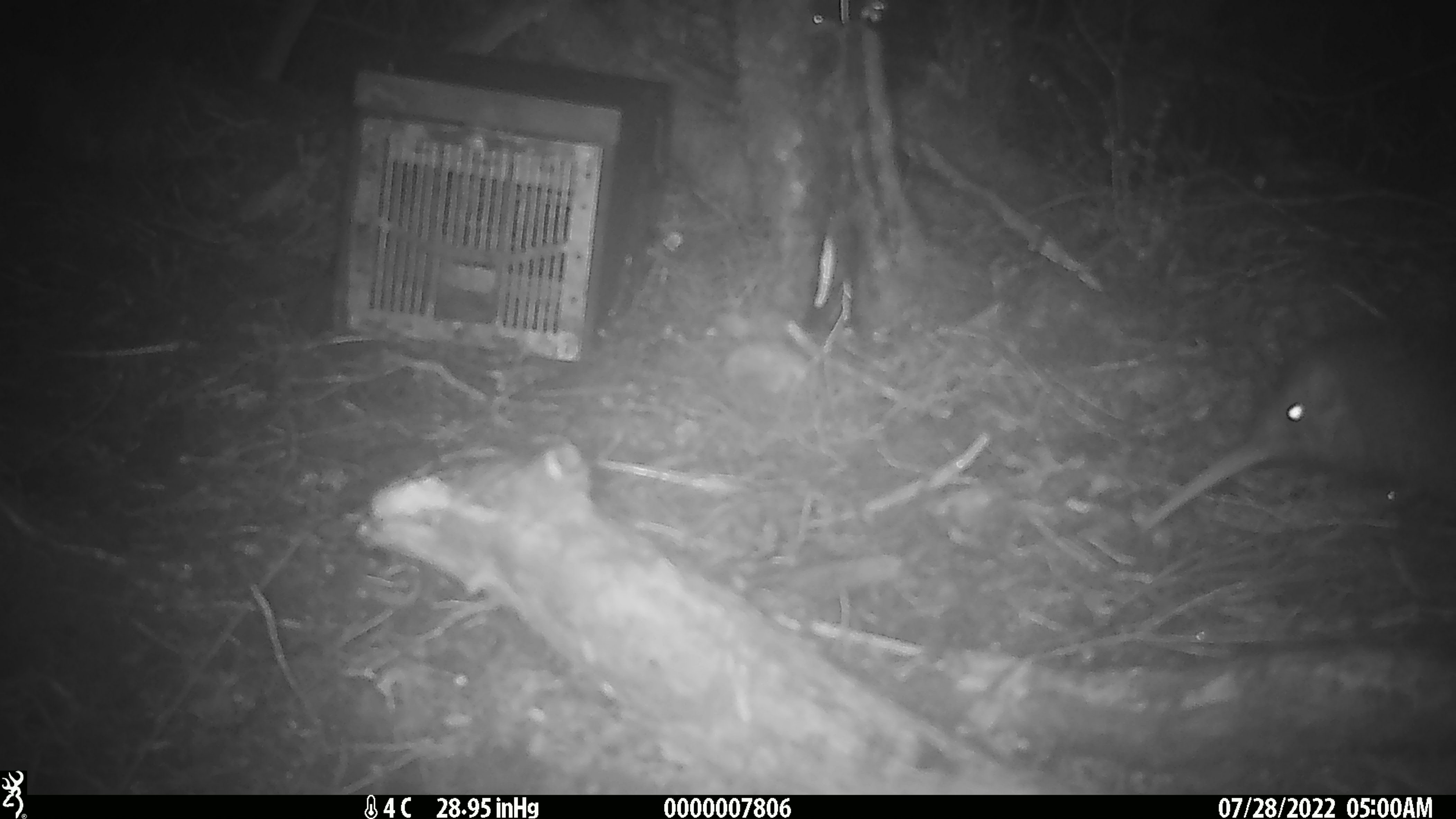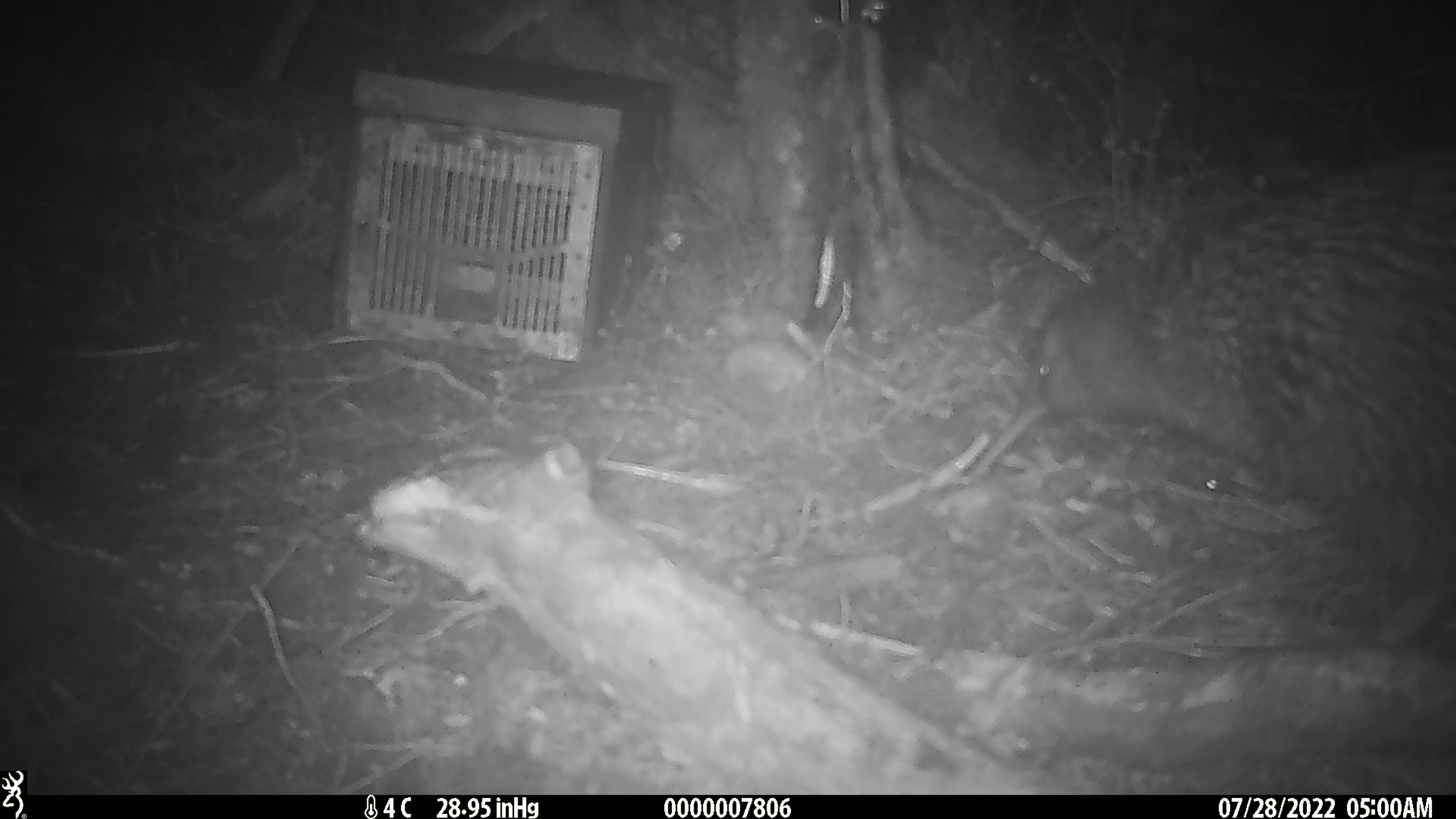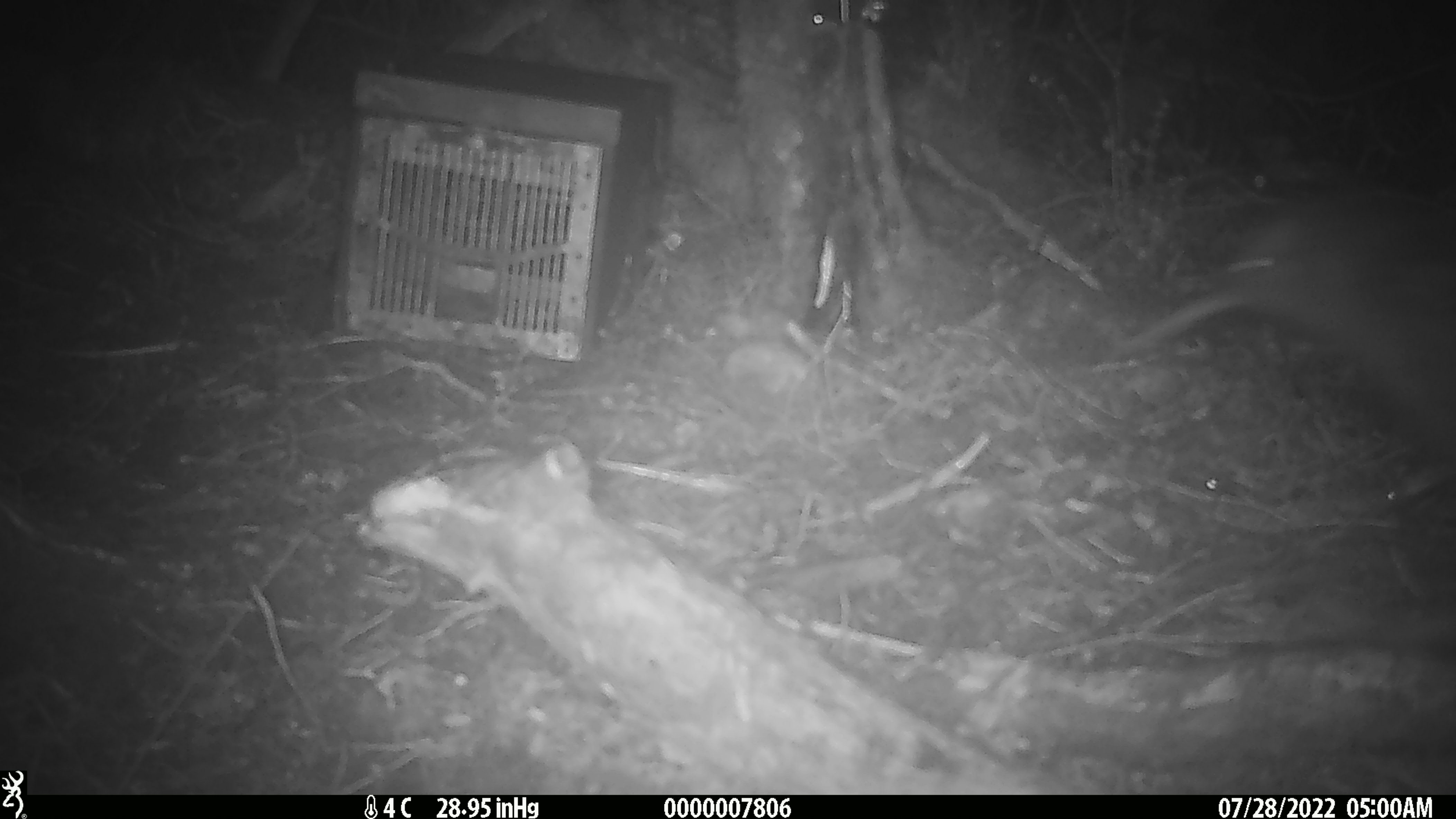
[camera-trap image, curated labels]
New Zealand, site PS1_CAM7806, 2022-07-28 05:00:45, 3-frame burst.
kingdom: Animalia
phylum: Chordata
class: Aves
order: Apterygiformes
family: Apterygidae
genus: Apteryx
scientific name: Apteryx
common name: kiwi